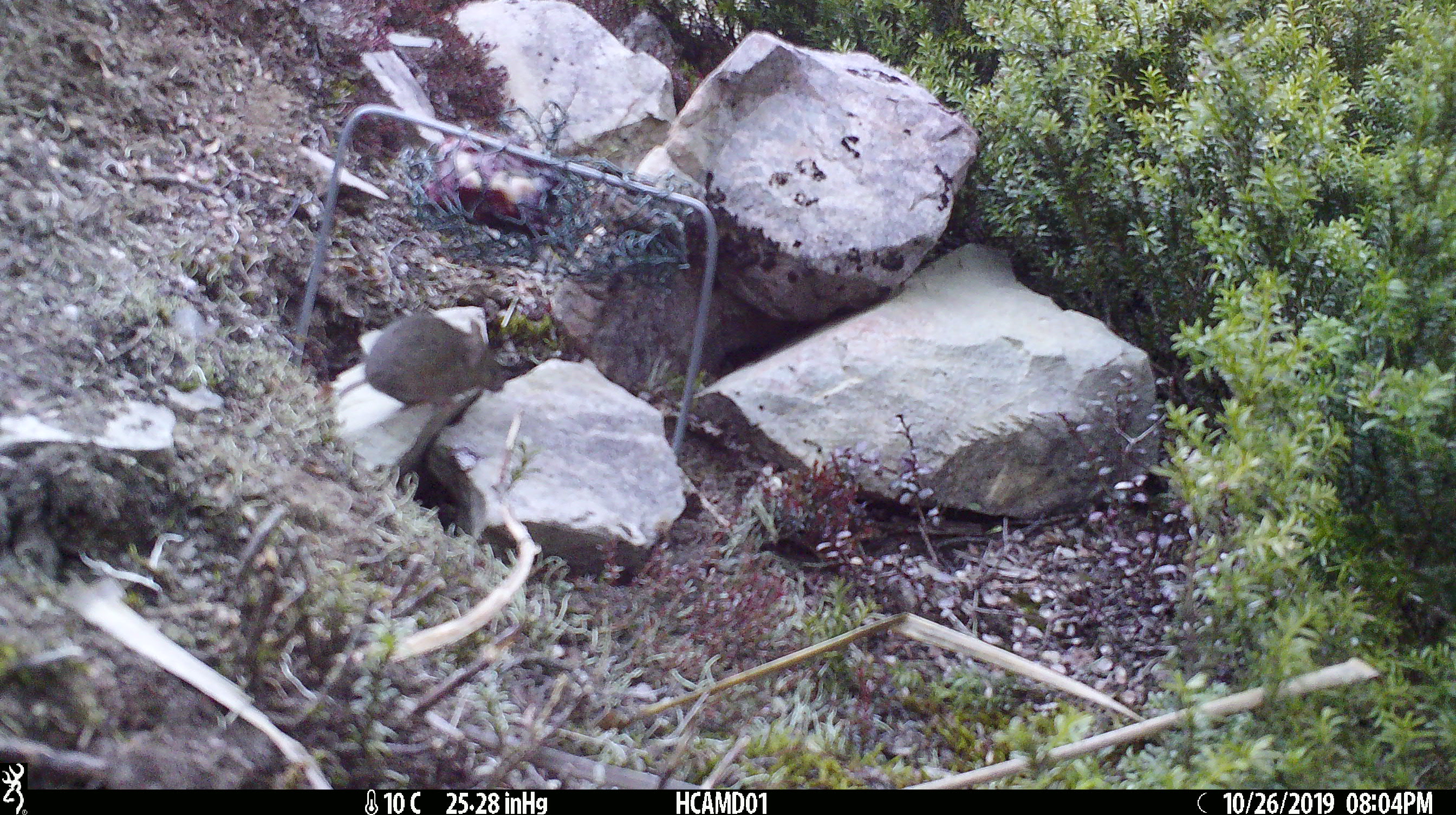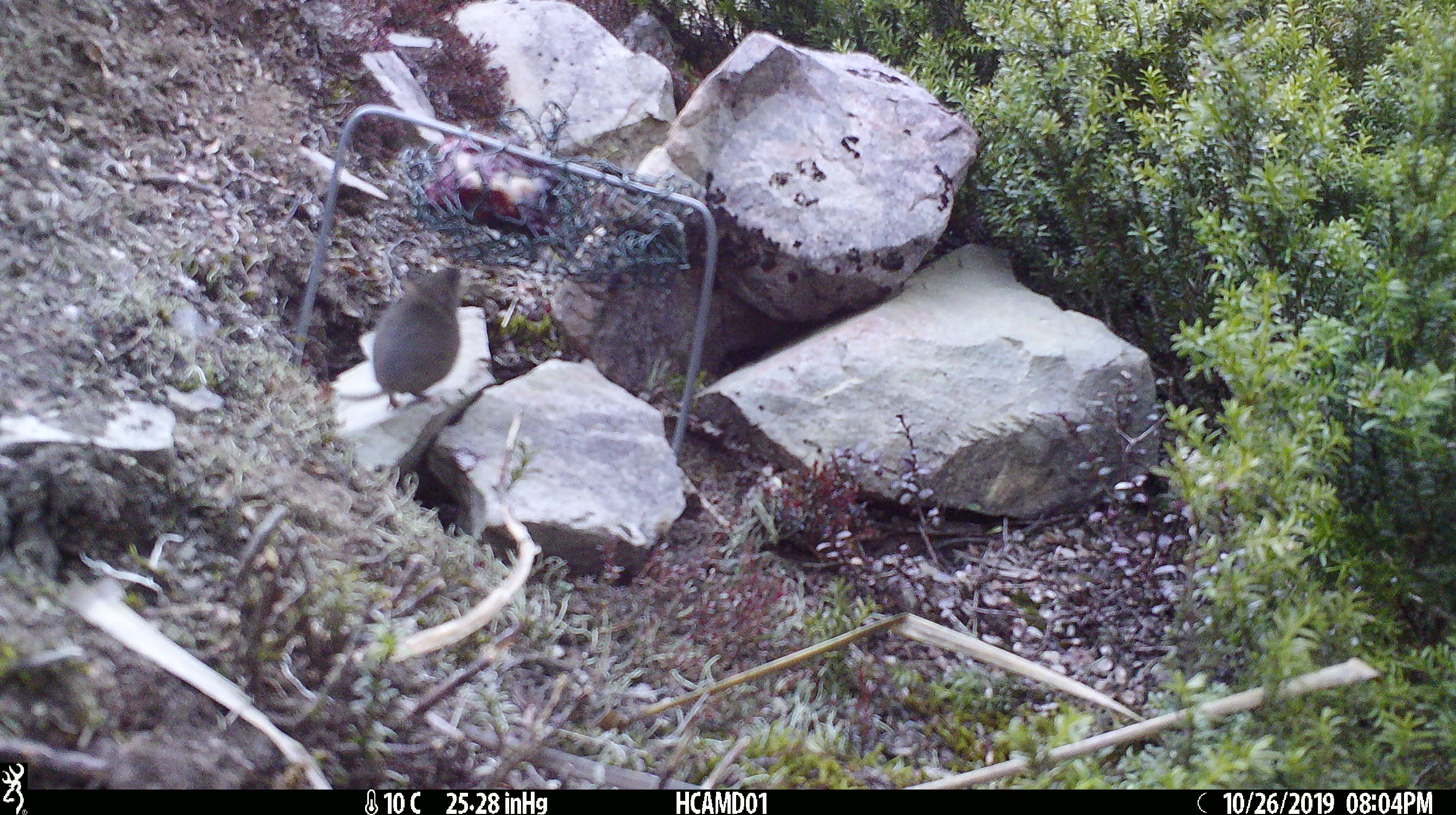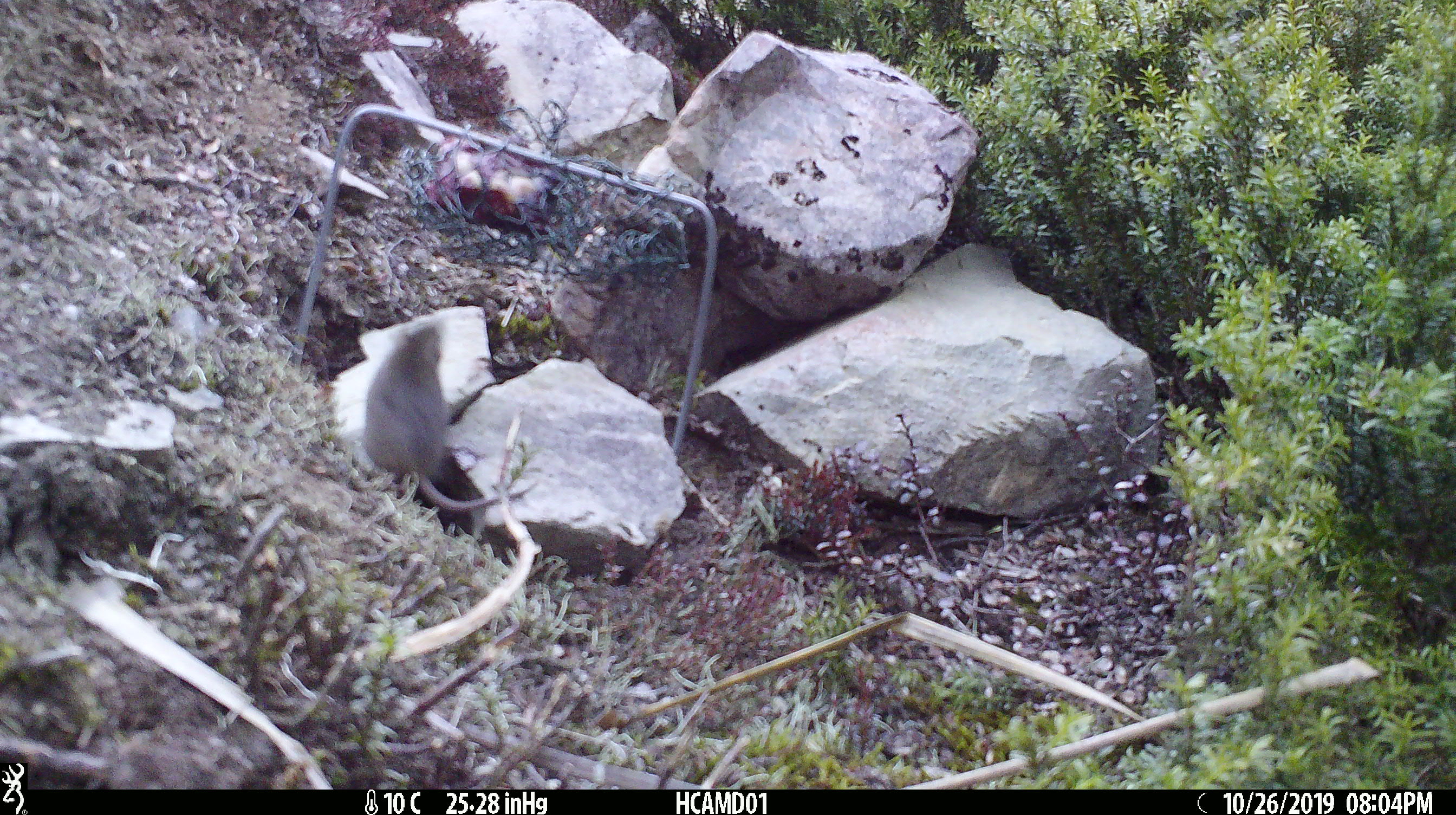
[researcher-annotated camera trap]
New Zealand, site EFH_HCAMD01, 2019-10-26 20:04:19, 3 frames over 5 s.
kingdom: Animalia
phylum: Chordata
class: Mammalia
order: Rodentia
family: Muridae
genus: Mus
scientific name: Mus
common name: mouse